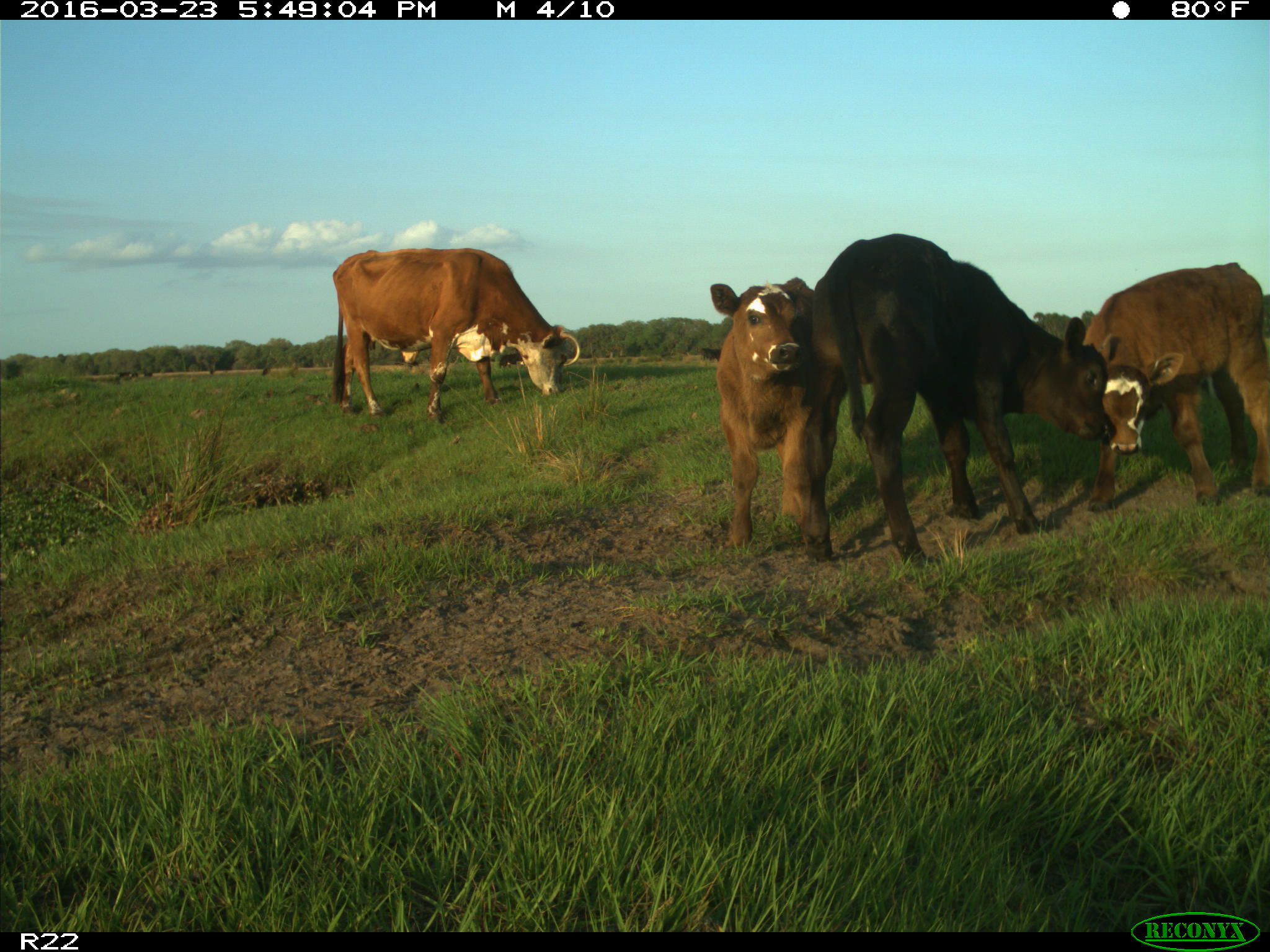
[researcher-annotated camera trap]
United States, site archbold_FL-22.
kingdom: Animalia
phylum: Chordata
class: Mammalia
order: Artiodactyla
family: Bovidae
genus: Bos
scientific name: Bos taurus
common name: domestic cow